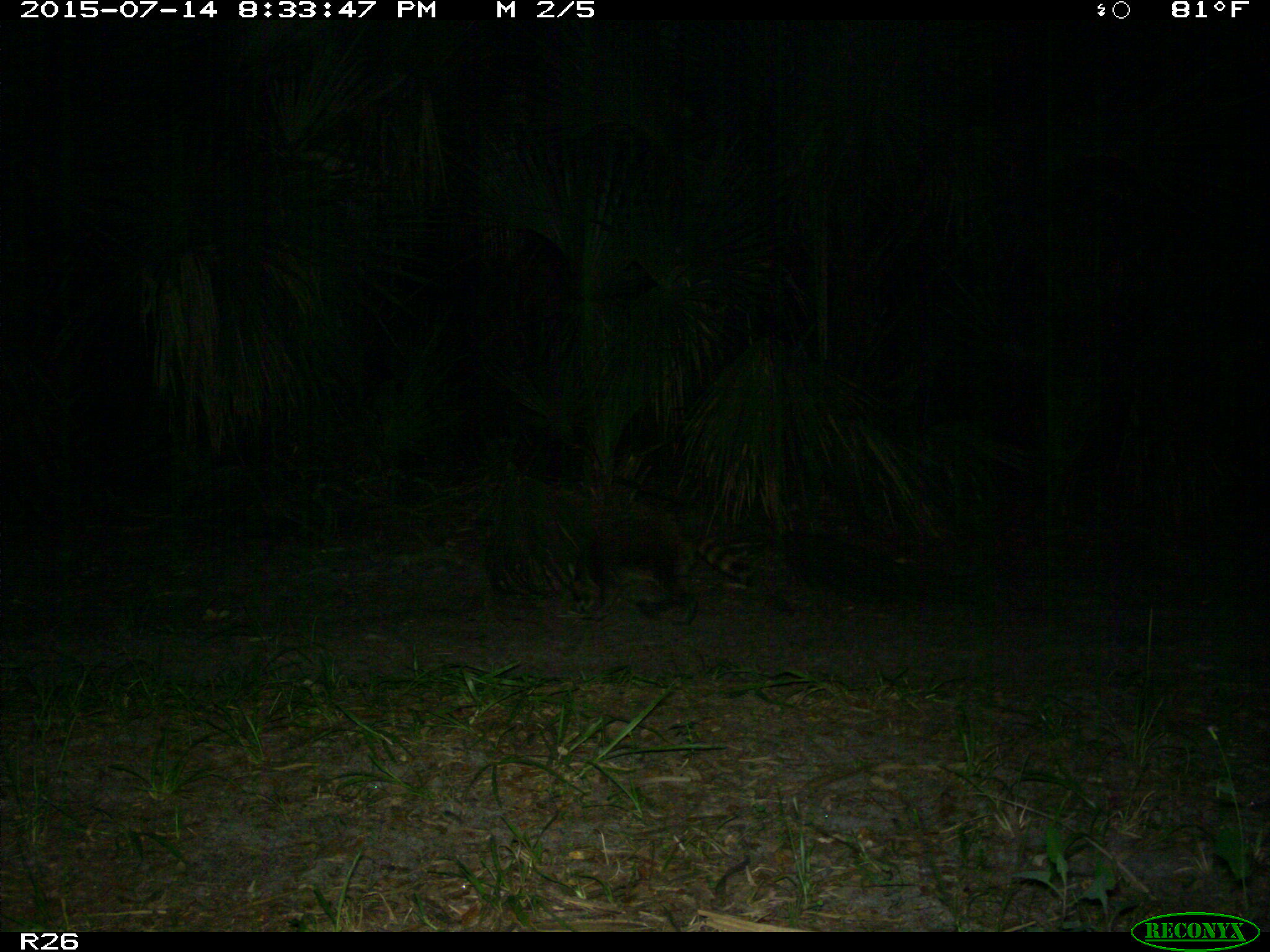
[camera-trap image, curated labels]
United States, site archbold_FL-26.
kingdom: Animalia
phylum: Chordata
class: Mammalia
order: Carnivora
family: Procyonidae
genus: Procyon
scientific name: Procyon lotor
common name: common raccoon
Procyon lotor (common raccoon).